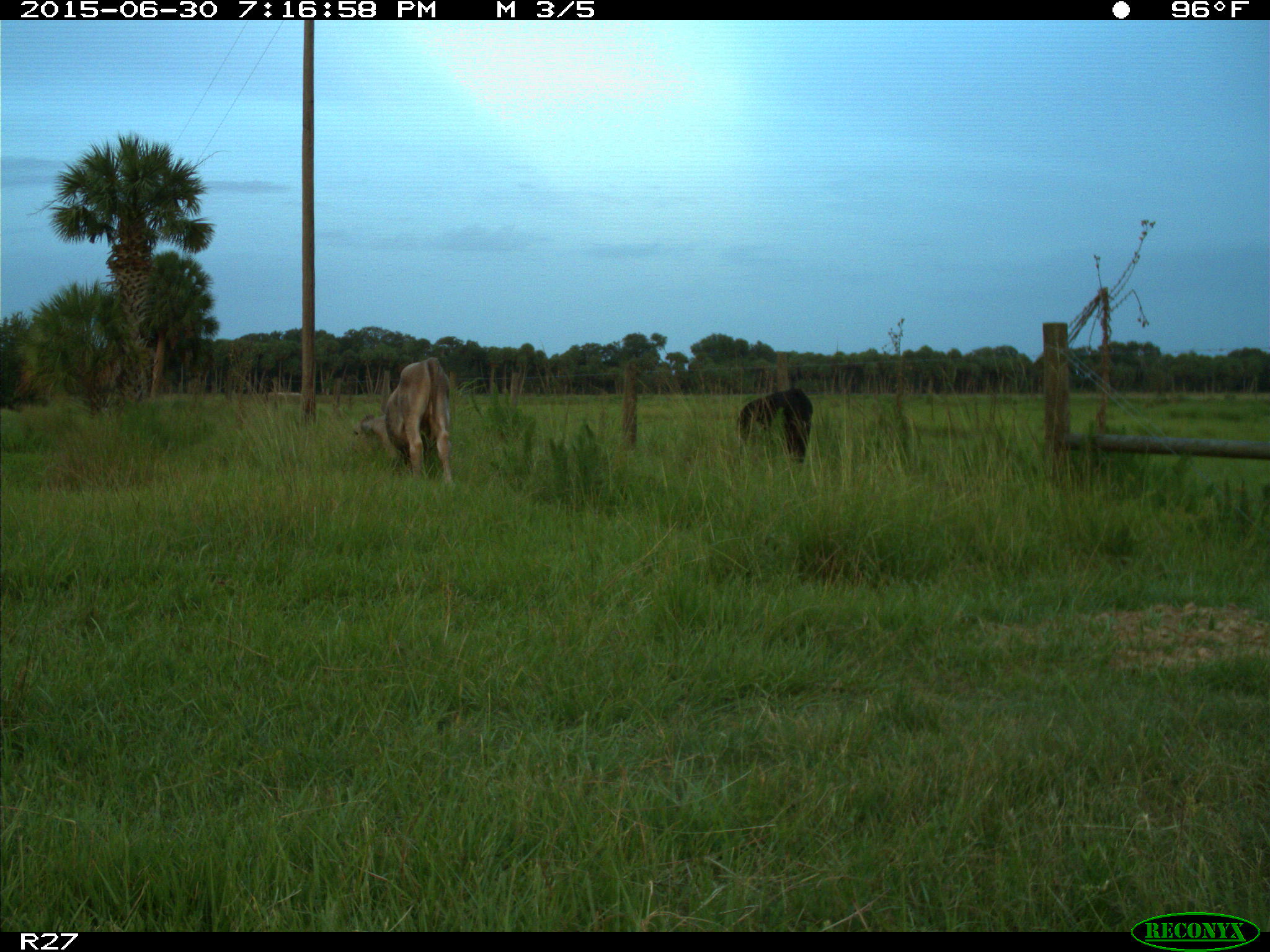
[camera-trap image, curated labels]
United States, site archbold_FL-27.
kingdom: Animalia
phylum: Chordata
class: Mammalia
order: Artiodactyla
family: Bovidae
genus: Bos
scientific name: Bos taurus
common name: domestic cow